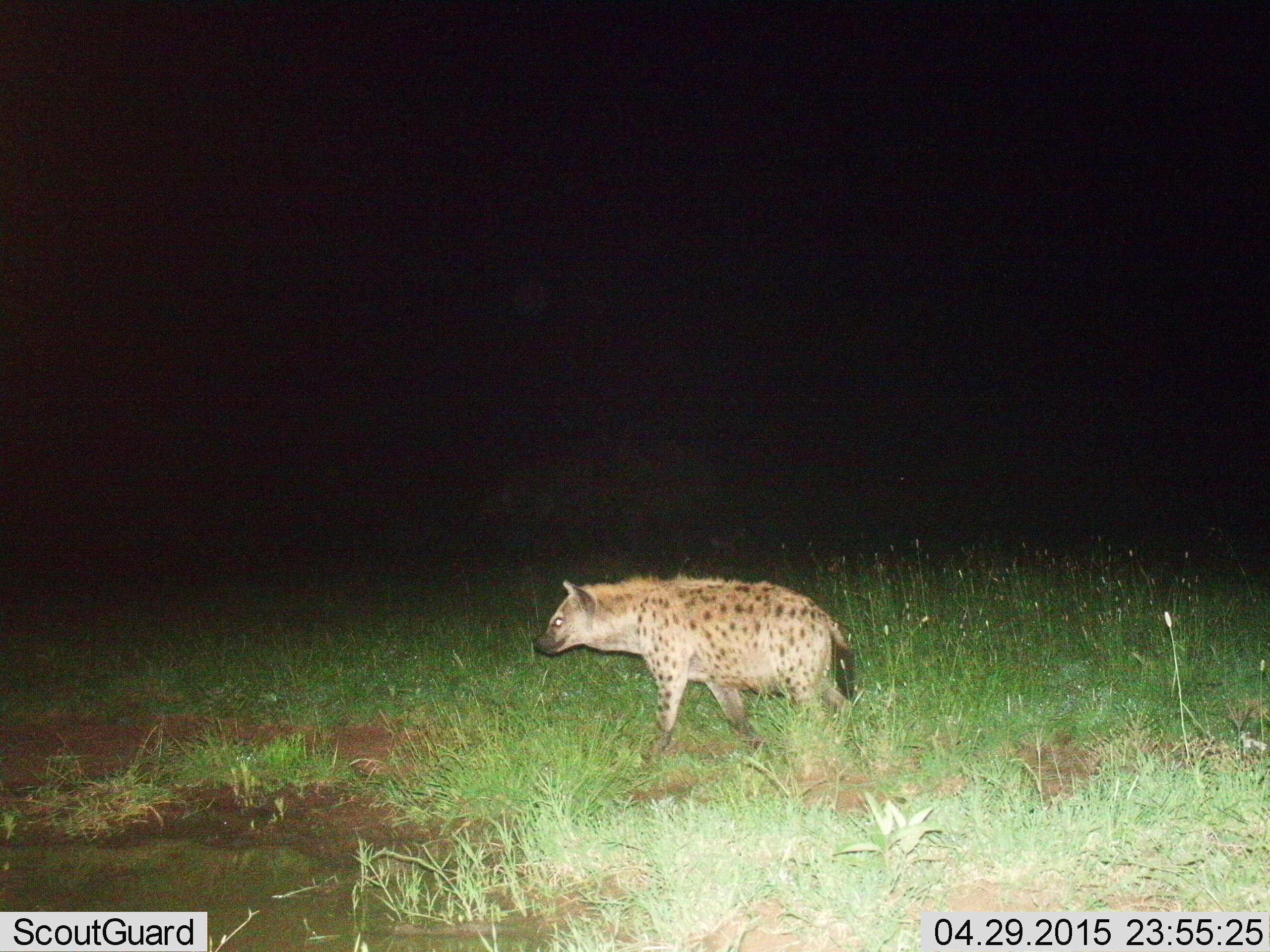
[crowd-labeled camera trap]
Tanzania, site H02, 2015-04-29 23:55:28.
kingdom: Animalia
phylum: Chordata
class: Mammalia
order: Carnivora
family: Hyaenidae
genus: Crocuta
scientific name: Crocuta crocuta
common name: spotted hyena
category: hyenaspotted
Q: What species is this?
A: Hyenaspotted (spotted hyena) (Crocuta crocuta).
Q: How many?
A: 1.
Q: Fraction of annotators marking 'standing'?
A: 30%.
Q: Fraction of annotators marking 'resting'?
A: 0%.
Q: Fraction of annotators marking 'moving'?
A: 70%.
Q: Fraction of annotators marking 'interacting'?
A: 0%.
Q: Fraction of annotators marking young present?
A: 0%.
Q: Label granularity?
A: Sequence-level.